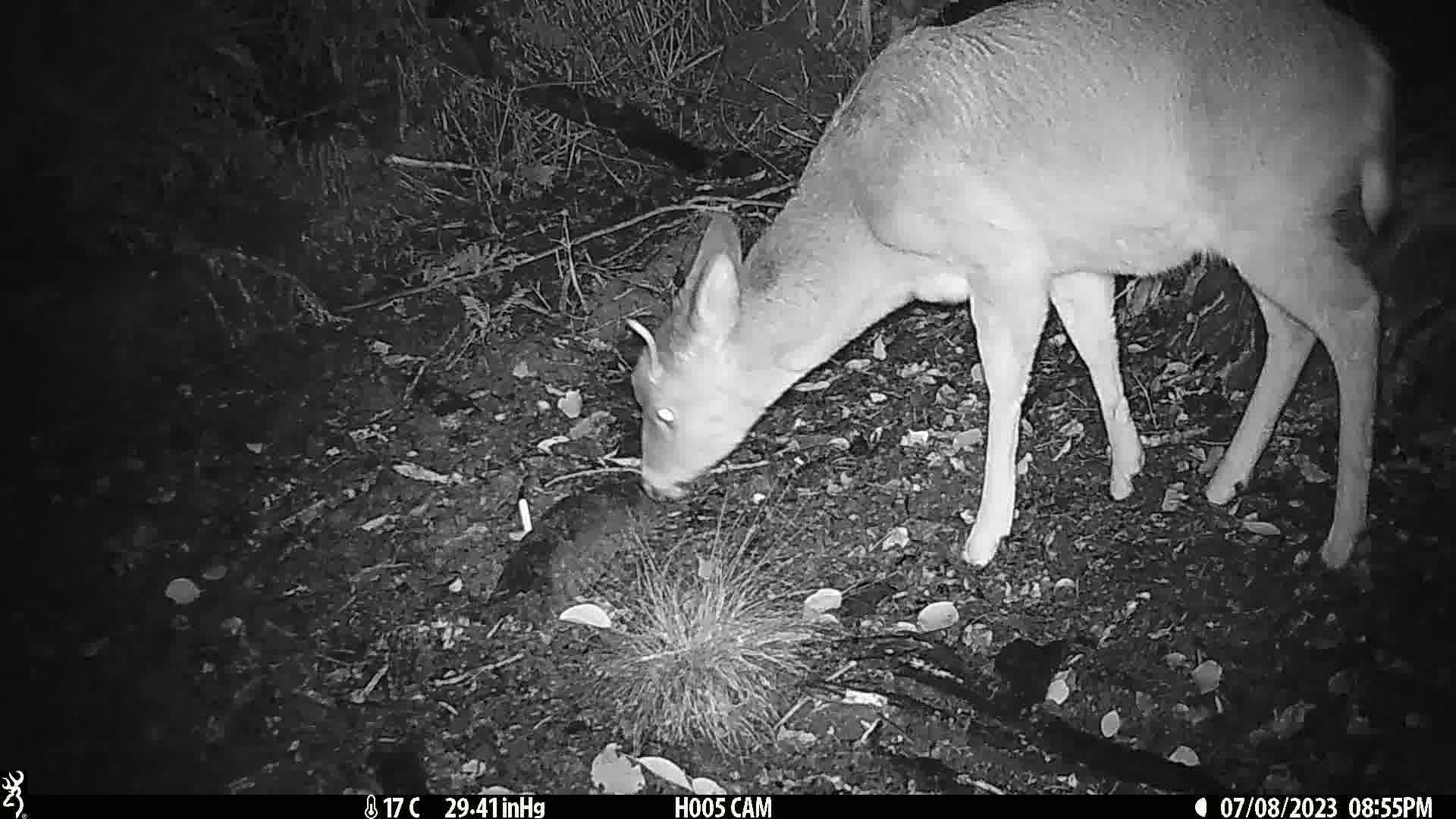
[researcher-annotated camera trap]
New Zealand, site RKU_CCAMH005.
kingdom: Animalia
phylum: Chordata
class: Mammalia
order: Artiodactyla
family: Cervidae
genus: Odocoileus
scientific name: Odocoileus virginianus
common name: white-tailed deer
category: white tailed deer